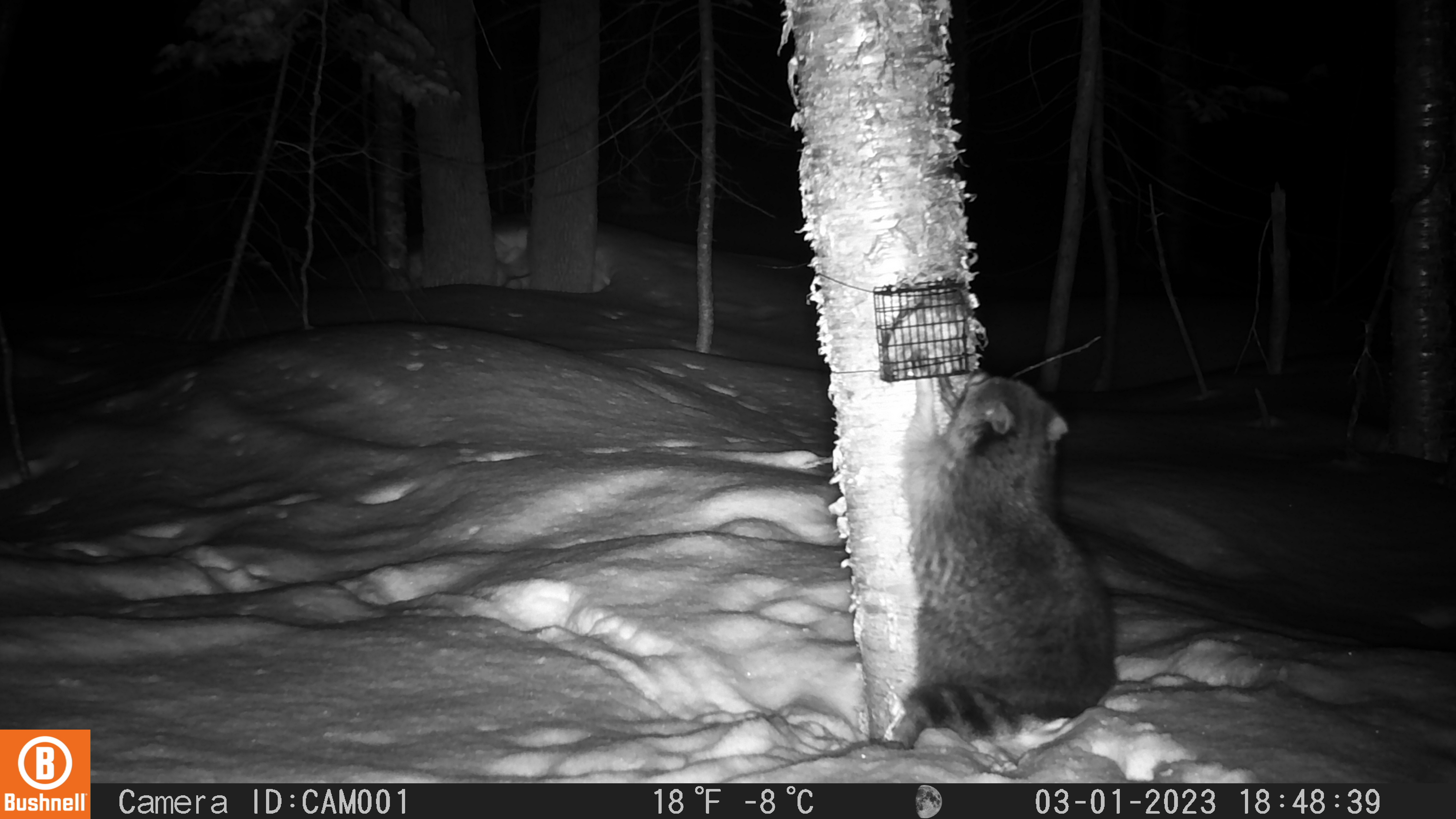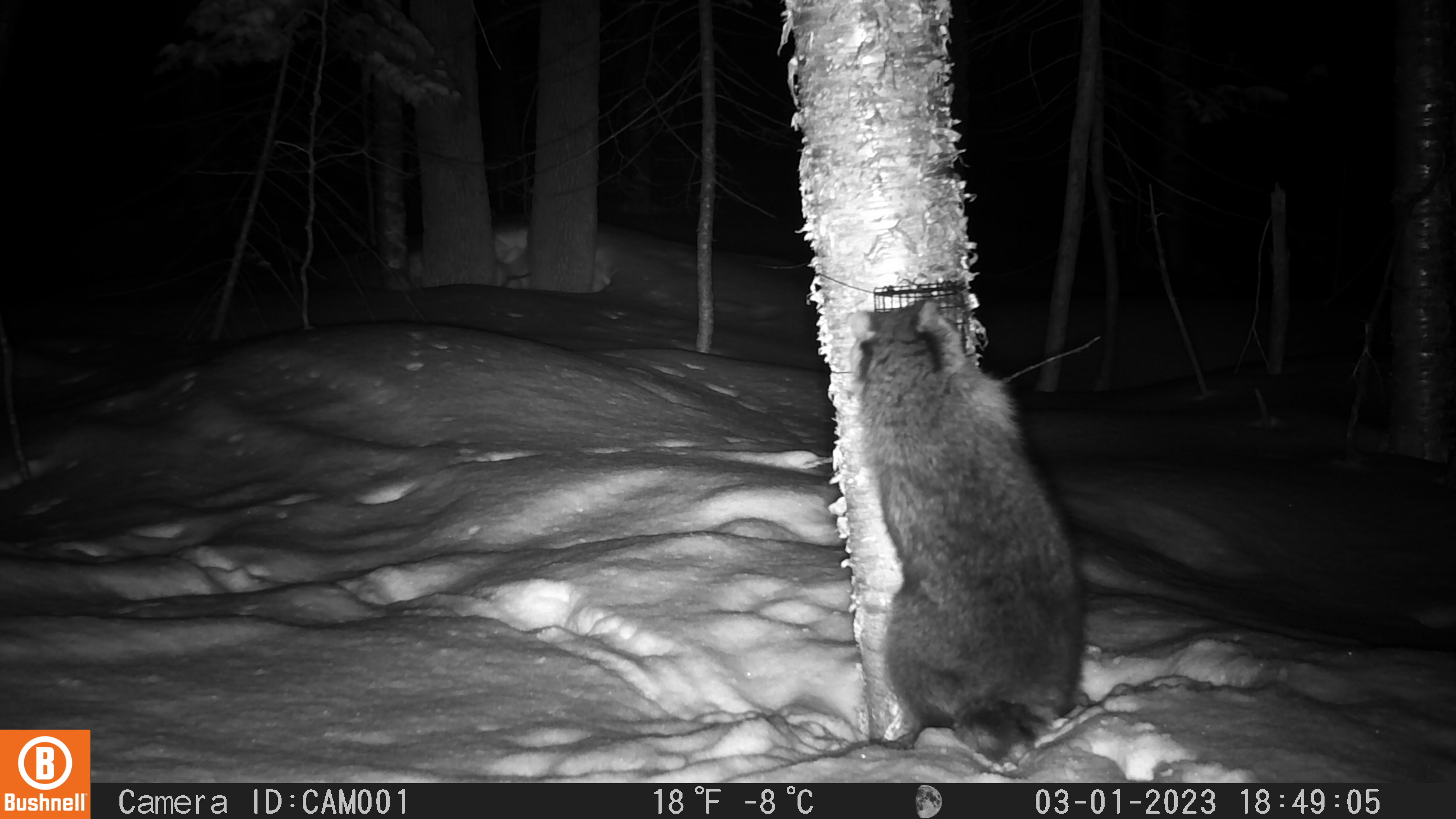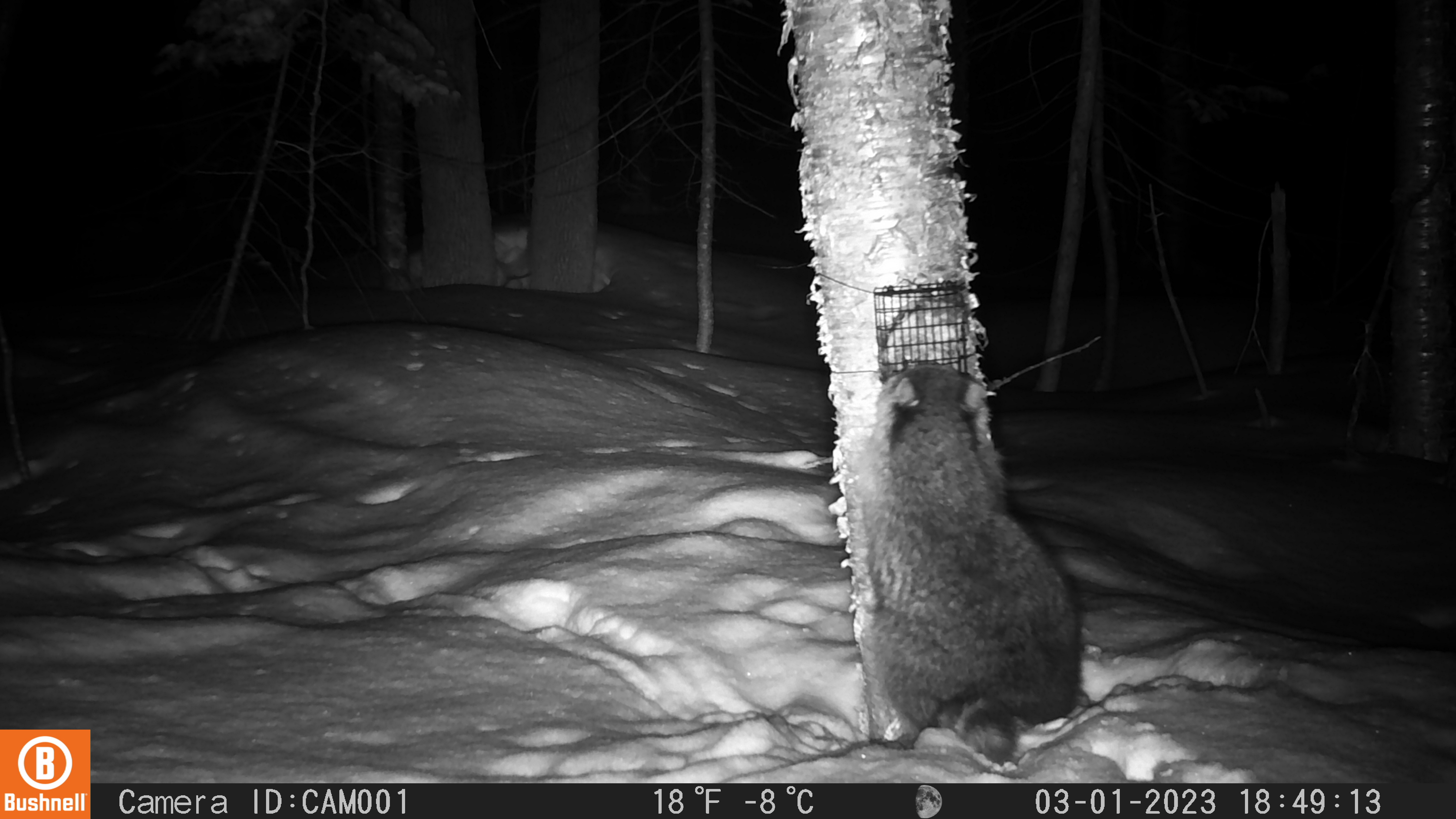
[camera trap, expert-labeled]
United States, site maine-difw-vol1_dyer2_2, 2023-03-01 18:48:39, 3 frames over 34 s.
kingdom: Animalia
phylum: Chordata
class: Mammalia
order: Carnivora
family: Procyonidae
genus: Procyon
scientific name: Procyon lotor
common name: raccoon